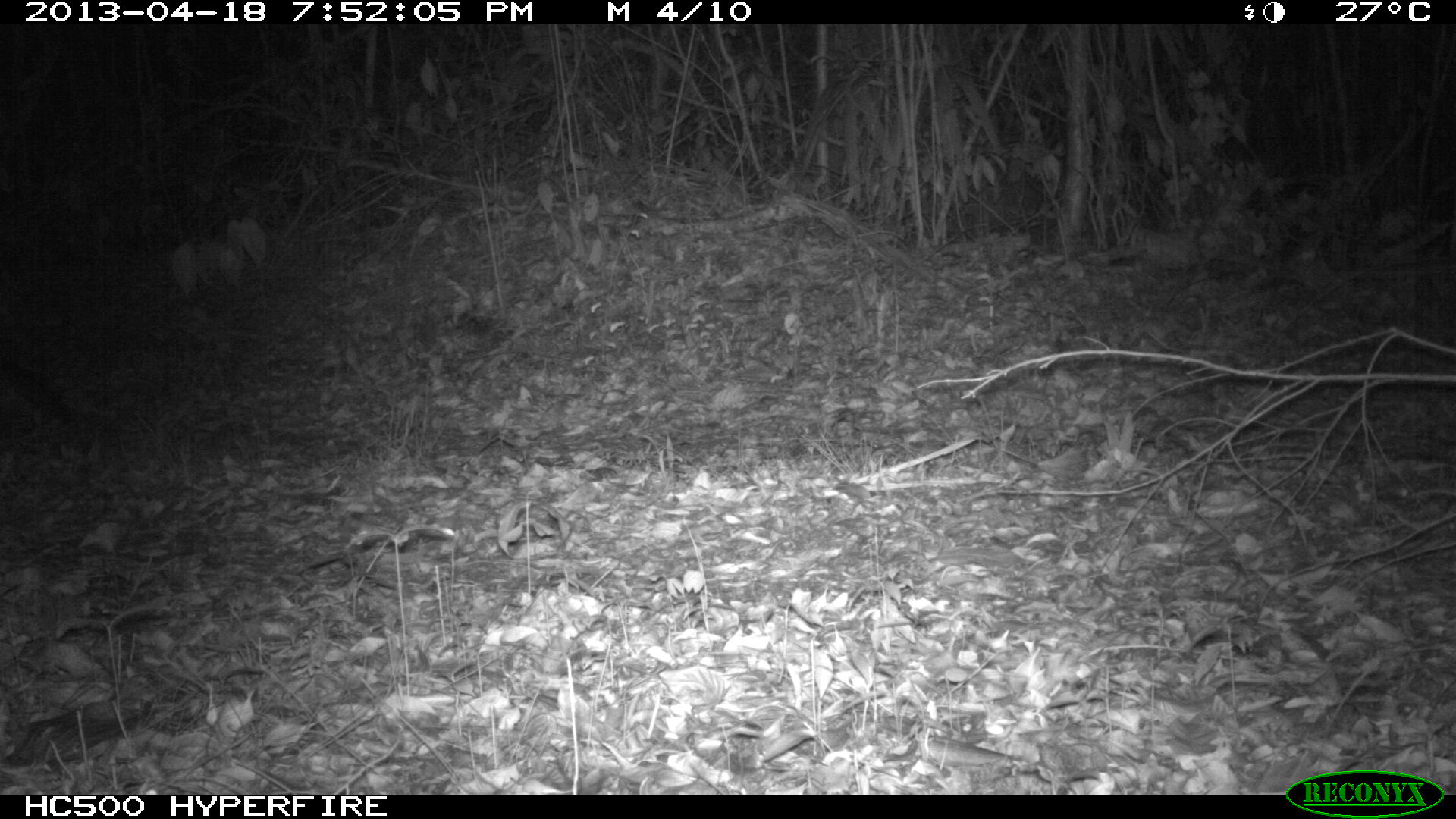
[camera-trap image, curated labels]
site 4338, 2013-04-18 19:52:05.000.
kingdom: Animalia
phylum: Chordata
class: Mammalia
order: Carnivora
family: Canidae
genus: Urocyon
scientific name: Urocyon cinereoargenteus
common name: gray fox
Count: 1.